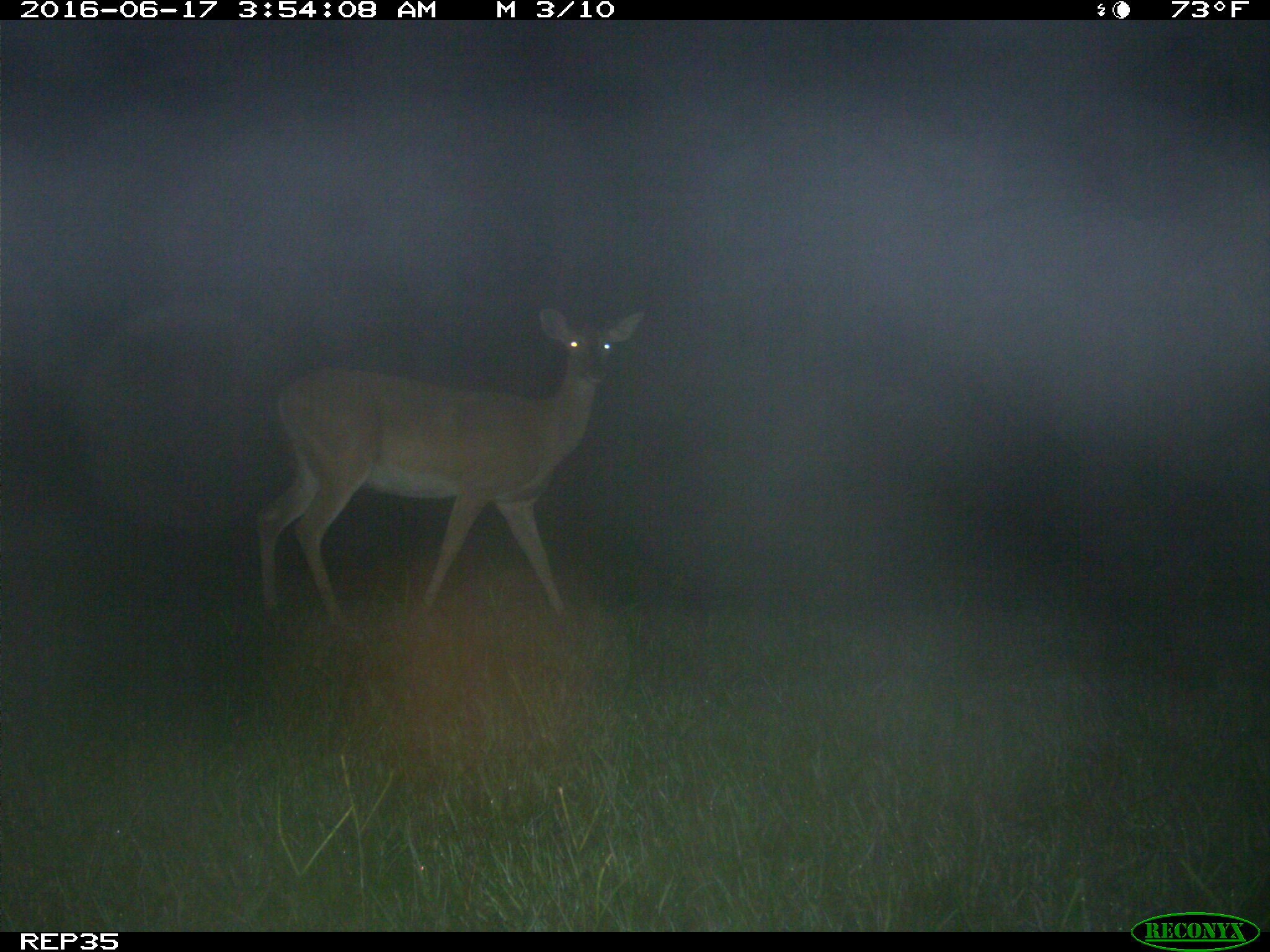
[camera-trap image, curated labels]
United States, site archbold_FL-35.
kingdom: Animalia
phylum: Chordata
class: Mammalia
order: Artiodactyla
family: Cervidae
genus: Odocoileus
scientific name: Odocoileus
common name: deer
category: unidentified deer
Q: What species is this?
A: Unidentified deer (deer) (Odocoileus).